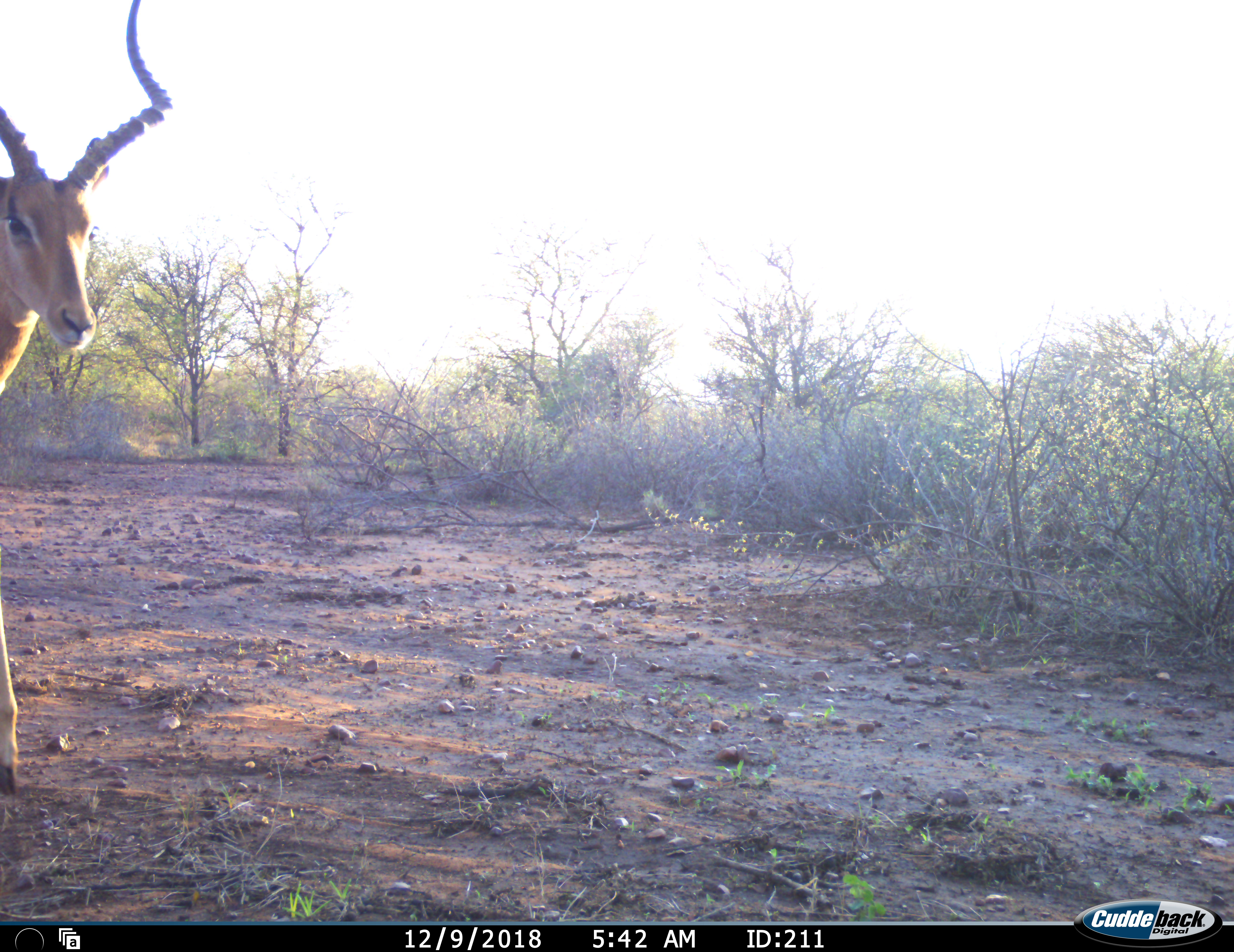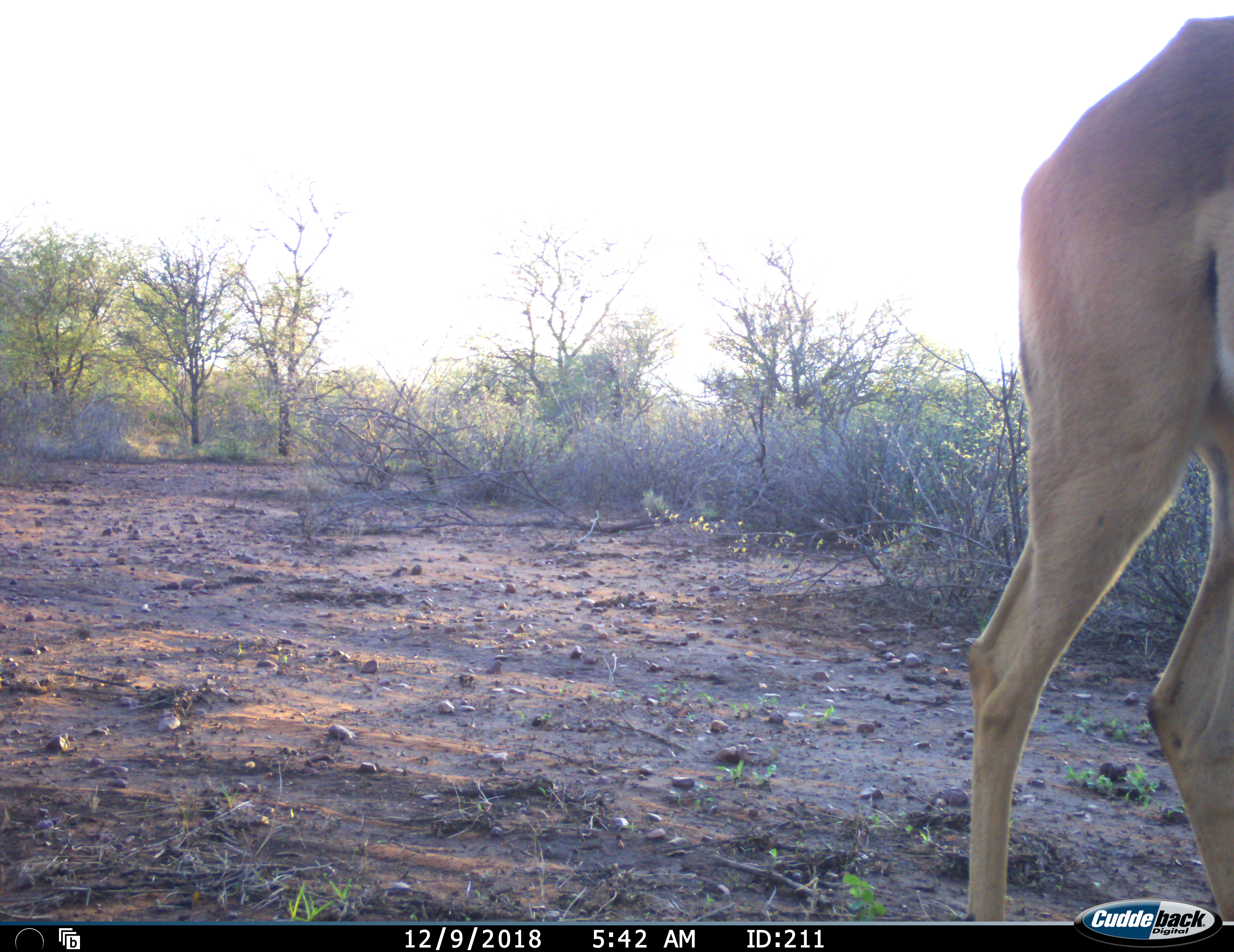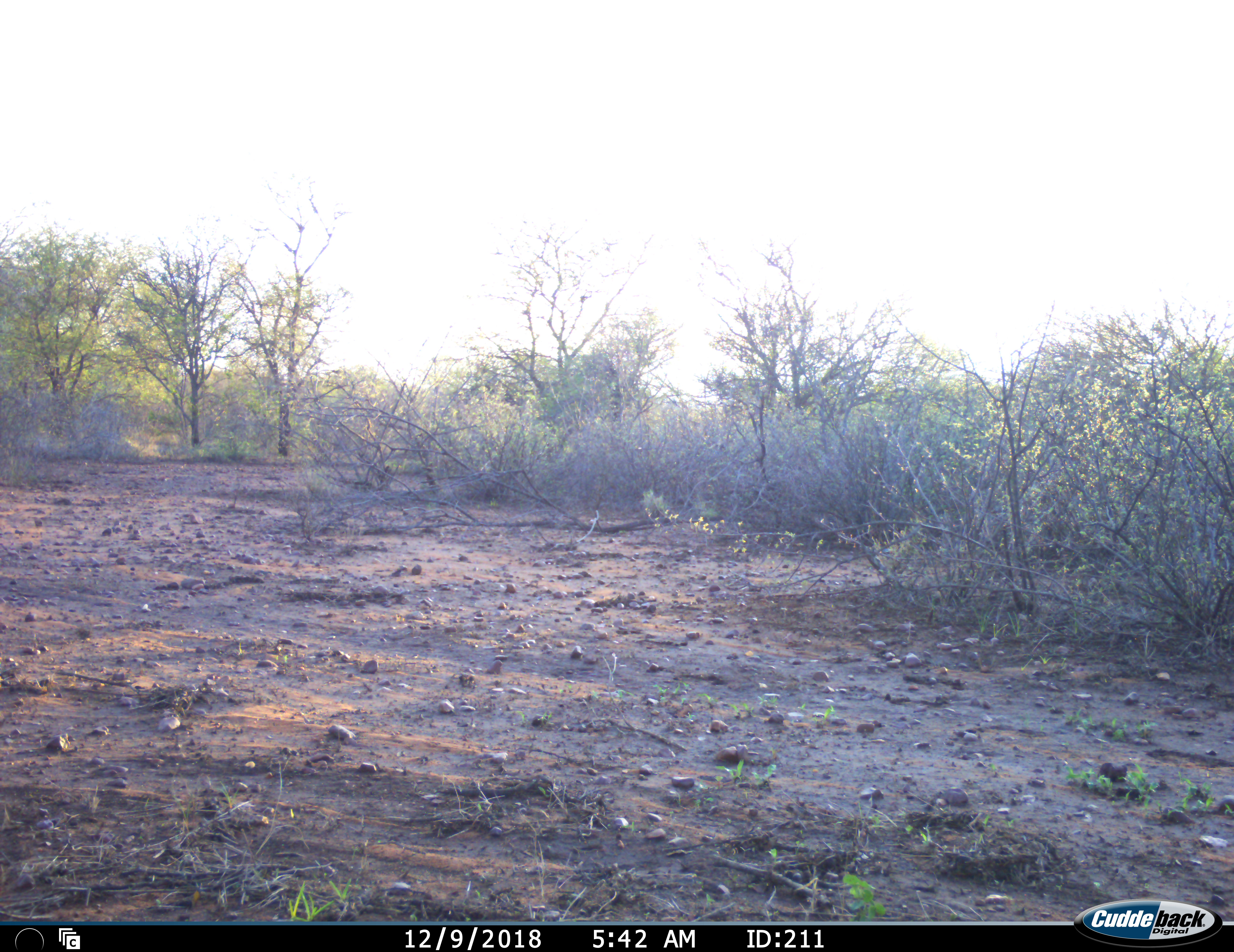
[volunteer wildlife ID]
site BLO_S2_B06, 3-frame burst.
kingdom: Animalia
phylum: Chordata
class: Mammalia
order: Artiodactyla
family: Bovidae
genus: Aepyceros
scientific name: Aepyceros melampus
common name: impala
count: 1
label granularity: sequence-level